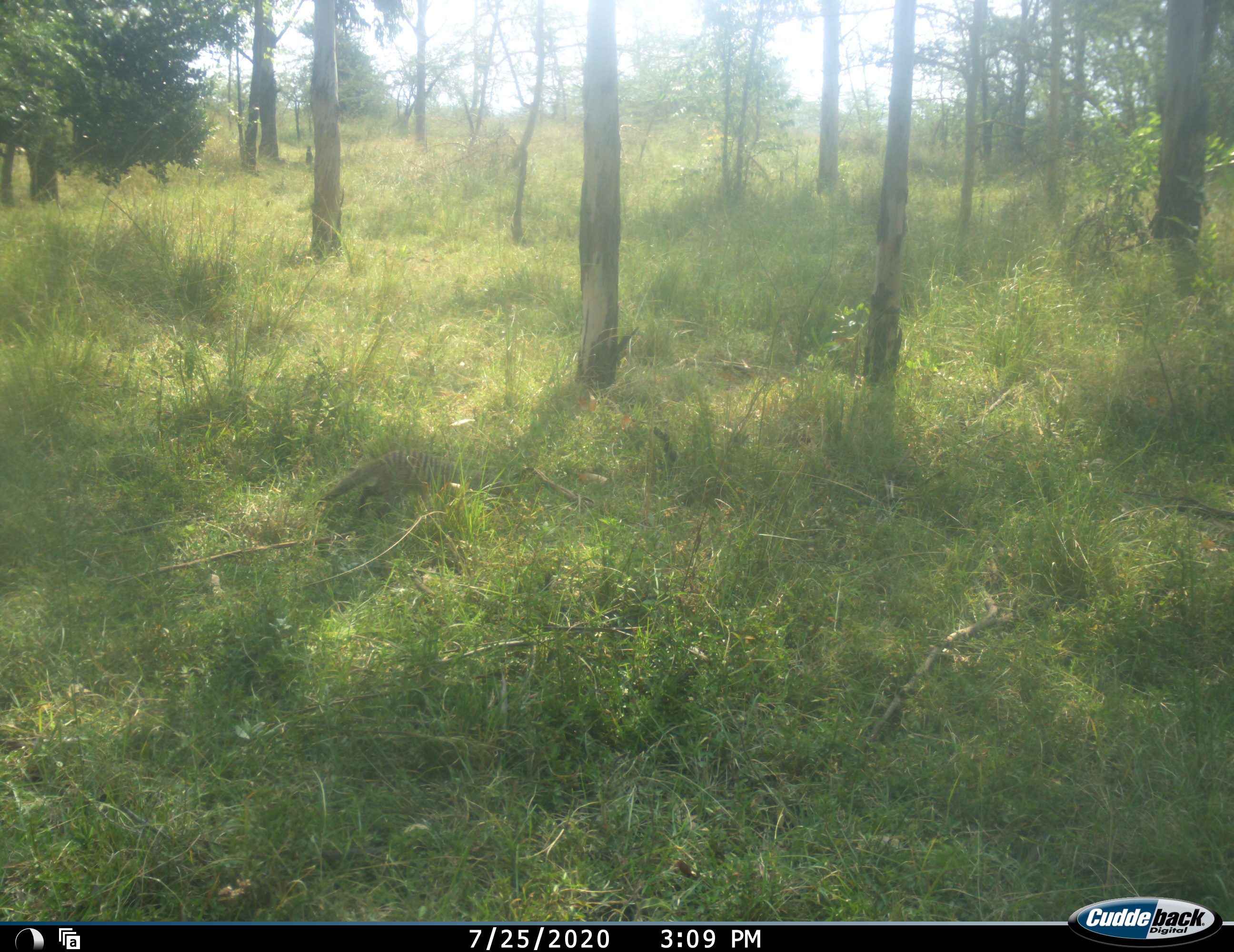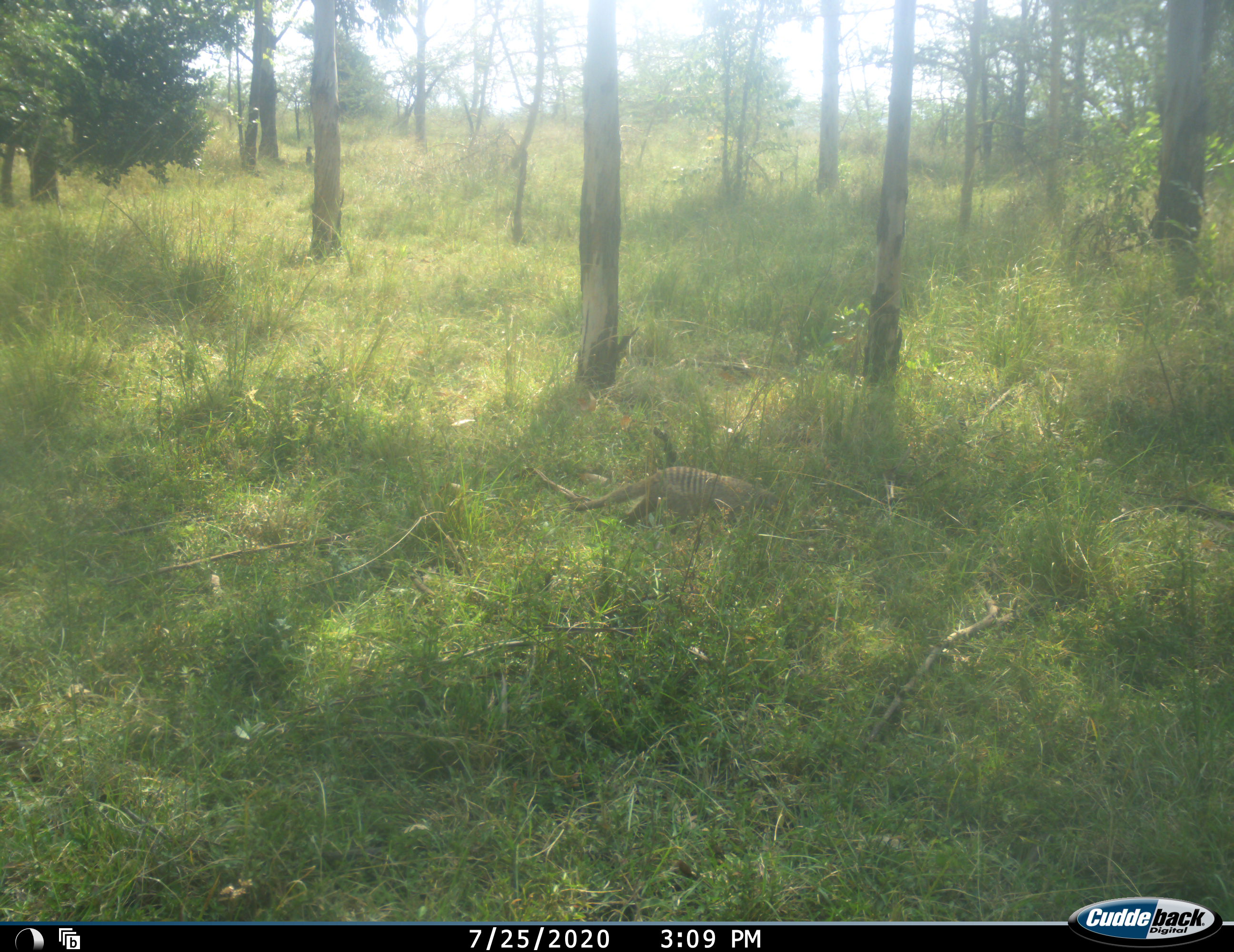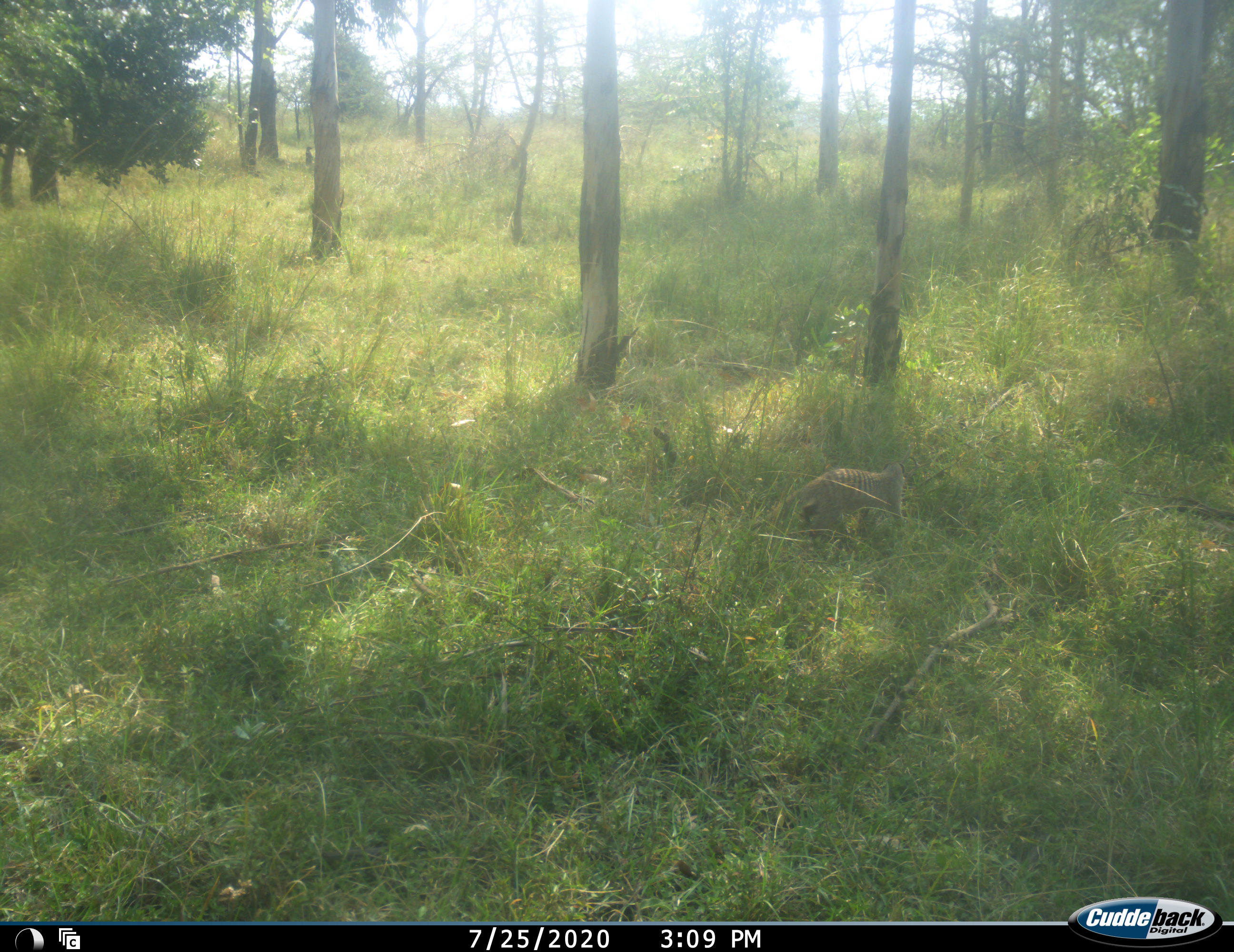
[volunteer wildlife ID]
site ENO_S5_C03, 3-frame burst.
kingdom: Animalia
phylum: Chordata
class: Mammalia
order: Carnivora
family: Herpestidae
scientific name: Herpestidae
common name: mongoose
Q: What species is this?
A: Mongoose (Herpestidae).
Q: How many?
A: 1.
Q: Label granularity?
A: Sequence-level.